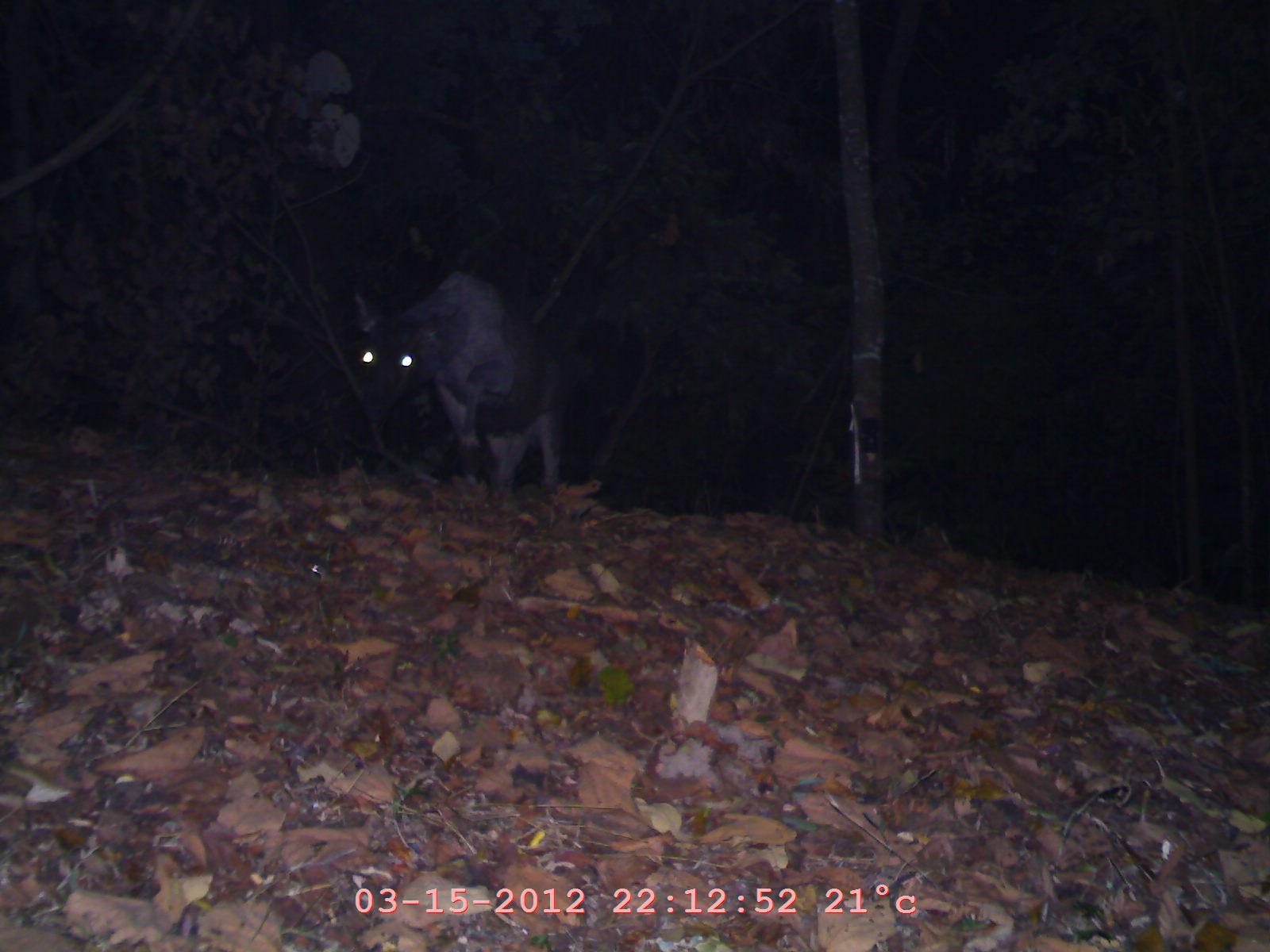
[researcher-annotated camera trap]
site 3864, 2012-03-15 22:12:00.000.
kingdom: Animalia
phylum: Chordata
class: Mammalia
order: Artiodactyla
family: Cervidae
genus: Rusa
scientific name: Rusa unicolor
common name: sambar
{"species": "Rusa unicolor (sambar)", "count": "1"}